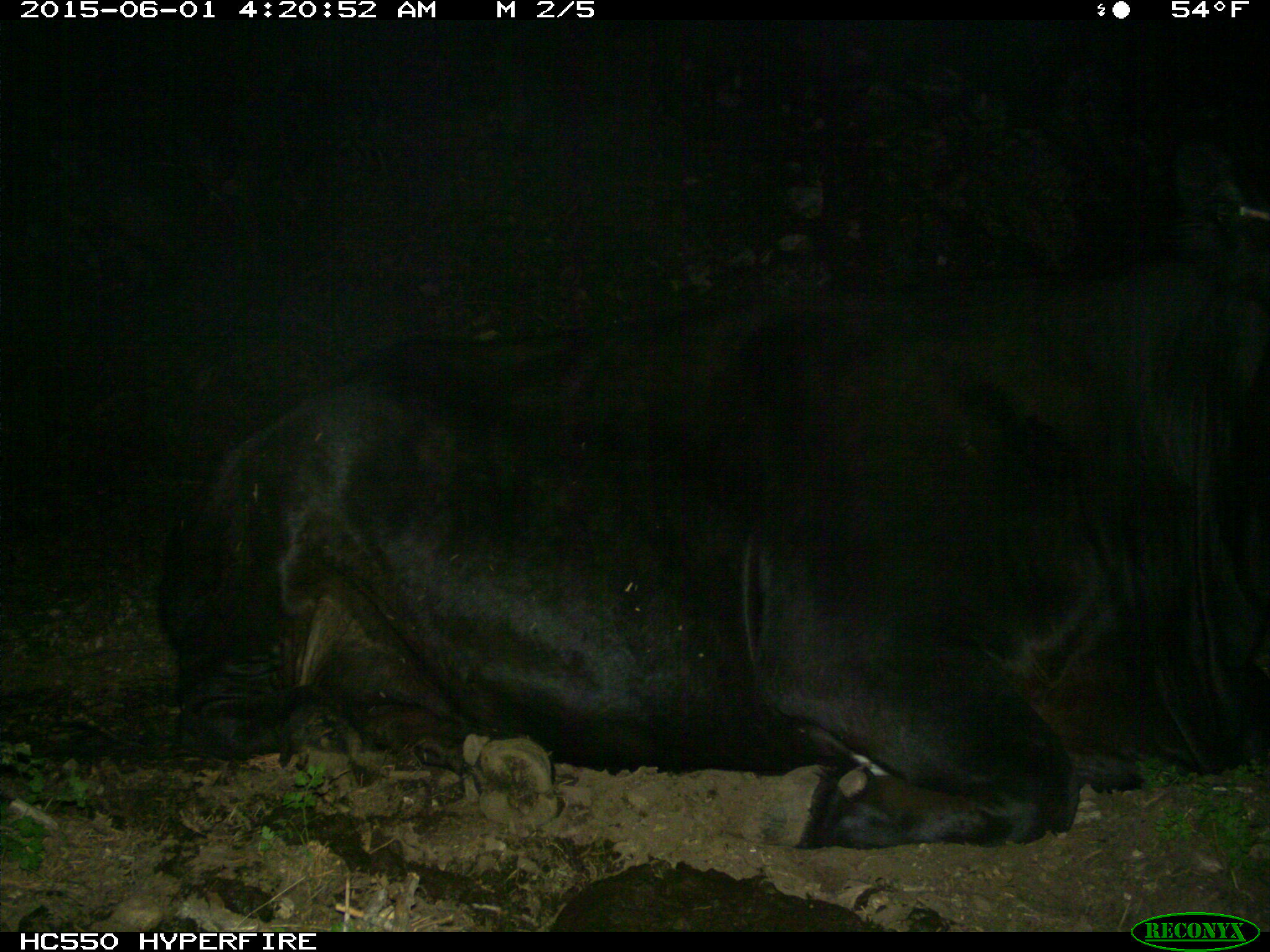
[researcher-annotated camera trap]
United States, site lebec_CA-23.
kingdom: Animalia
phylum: Chordata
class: Mammalia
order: Artiodactyla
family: Bovidae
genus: Bos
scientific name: Bos taurus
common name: domestic cow